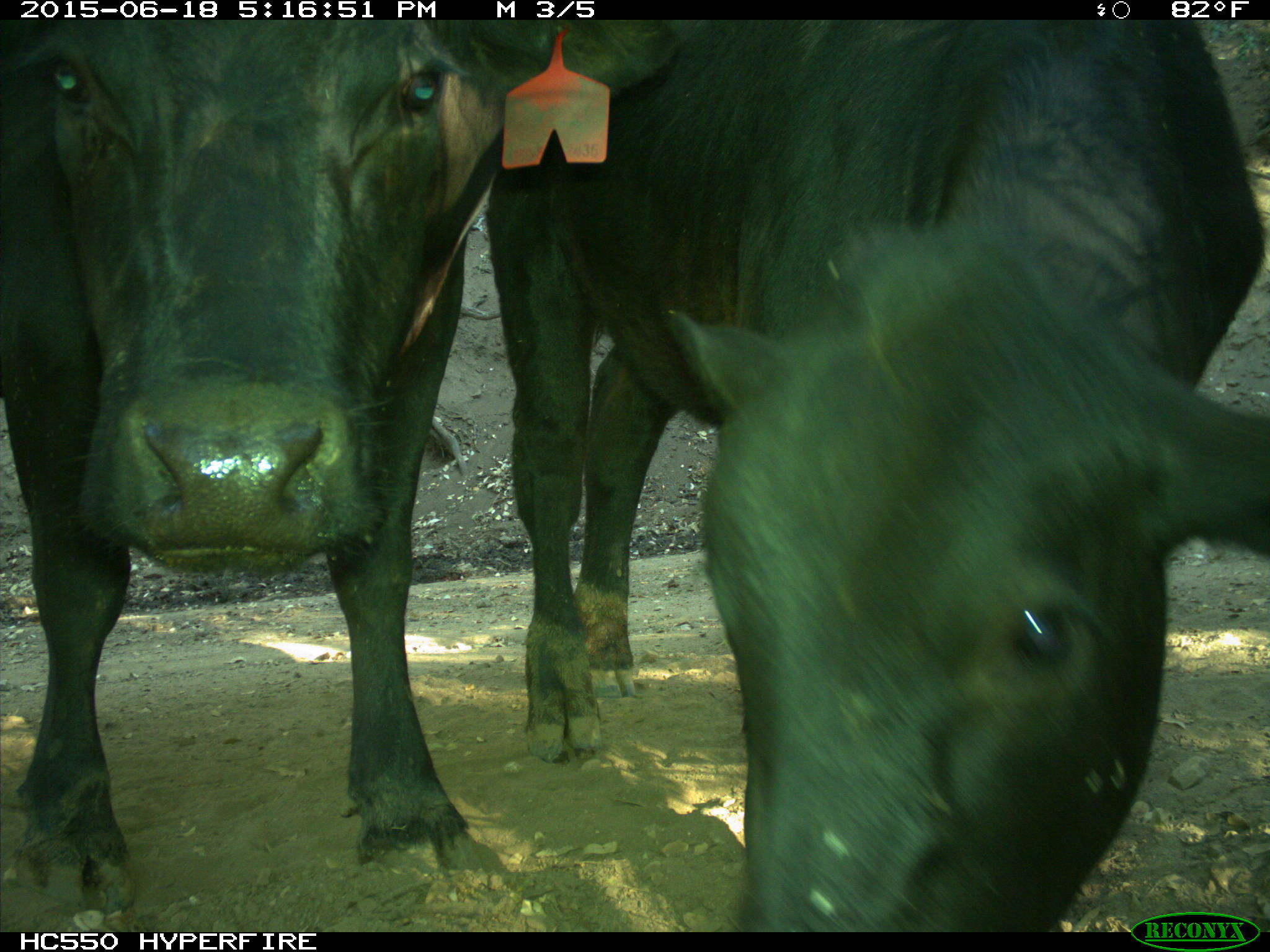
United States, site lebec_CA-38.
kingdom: Animalia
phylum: Chordata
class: Mammalia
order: Artiodactyla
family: Bovidae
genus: Bos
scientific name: Bos taurus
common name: domestic cow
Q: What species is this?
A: Bos taurus (domestic cow).